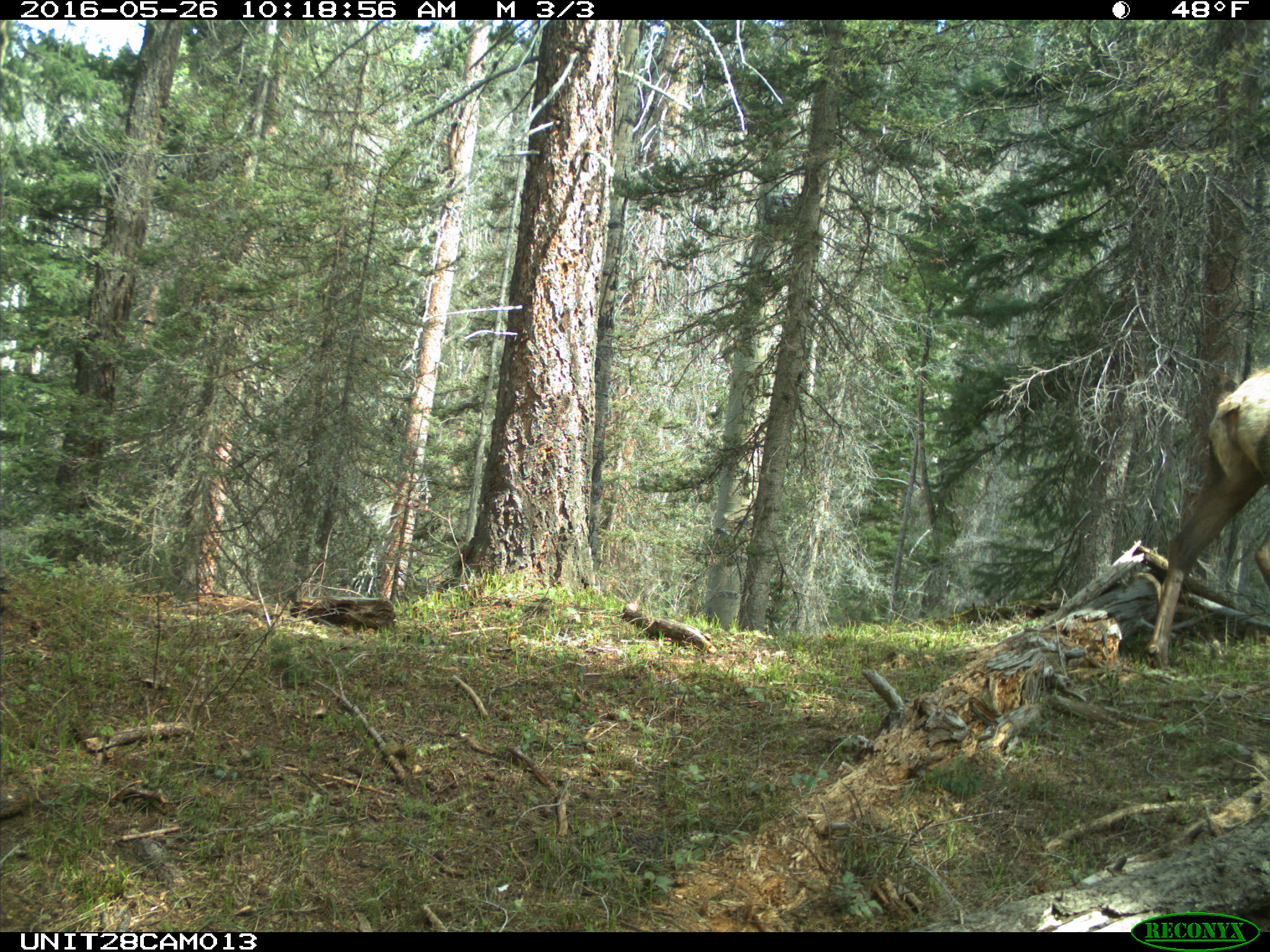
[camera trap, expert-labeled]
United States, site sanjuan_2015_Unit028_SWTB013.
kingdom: Animalia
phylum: Chordata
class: Mammalia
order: Artiodactyla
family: Cervidae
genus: Cervus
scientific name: Cervus elaphus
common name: red deer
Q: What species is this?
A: Cervus elaphus (red deer).